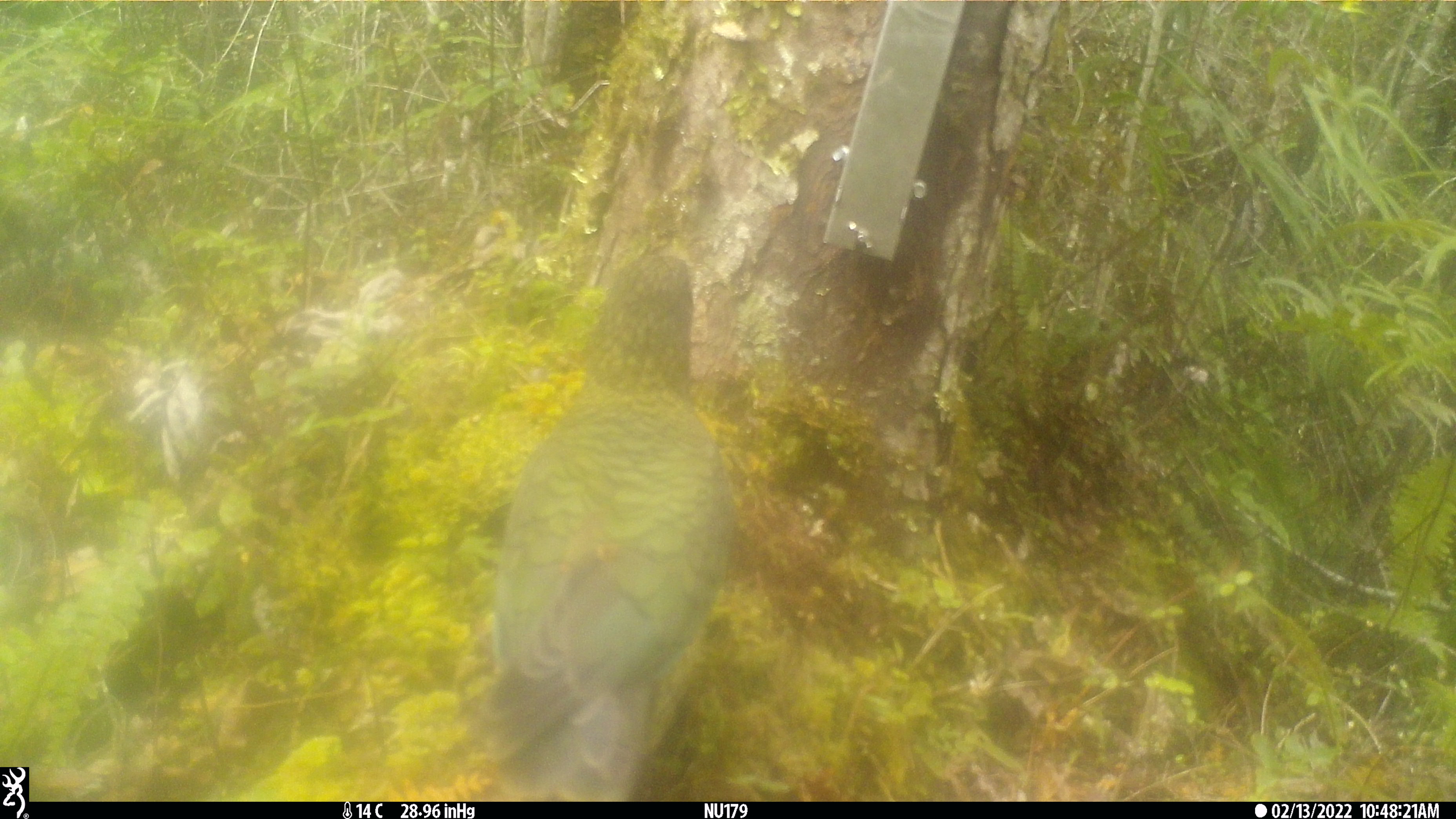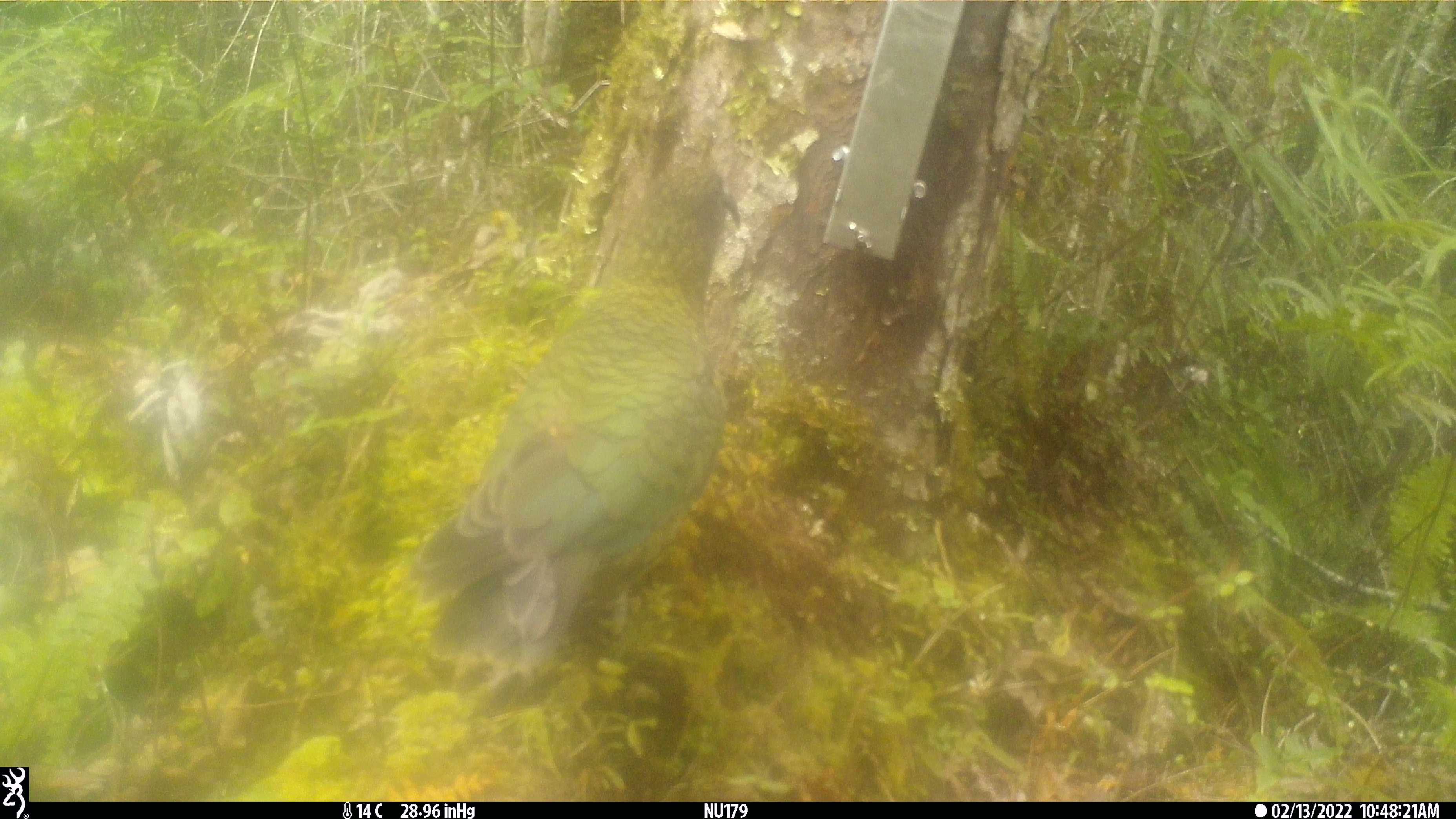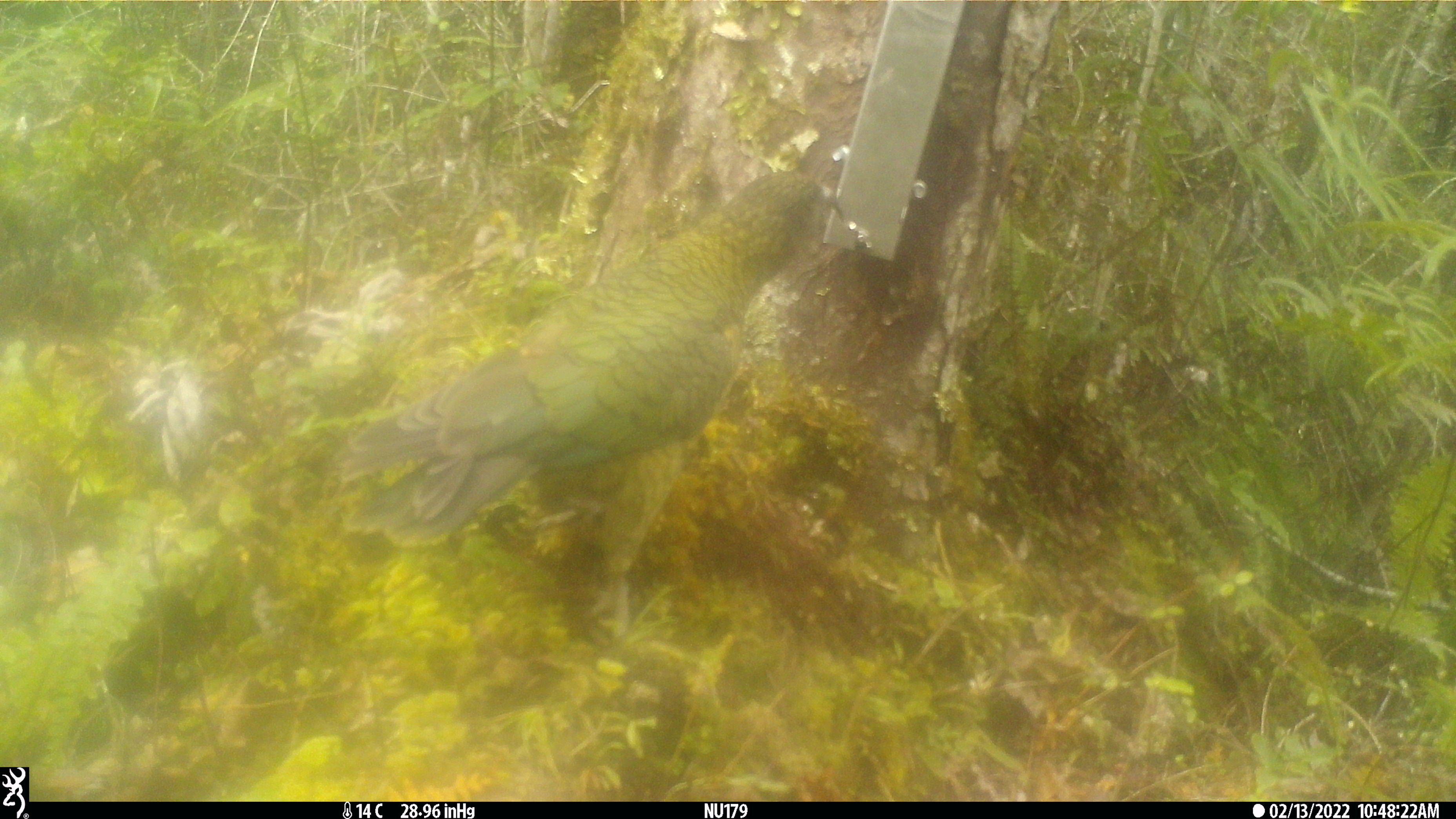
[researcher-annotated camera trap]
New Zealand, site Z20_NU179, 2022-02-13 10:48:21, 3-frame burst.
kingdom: Animalia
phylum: Chordata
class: Aves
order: Psittaciformes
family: Strigopidae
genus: Nestor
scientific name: Nestor notabilis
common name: kea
Kea (Nestor notabilis).